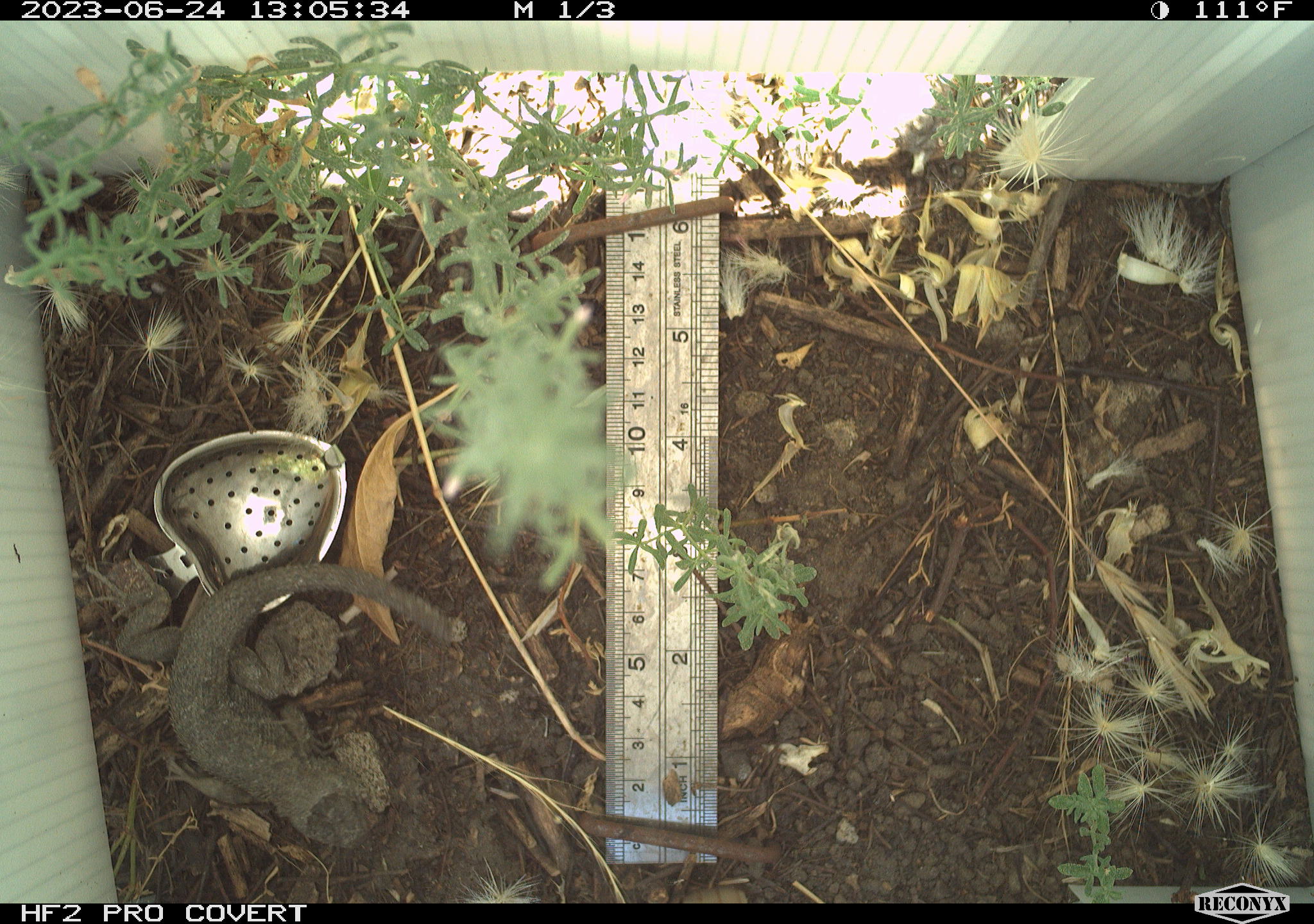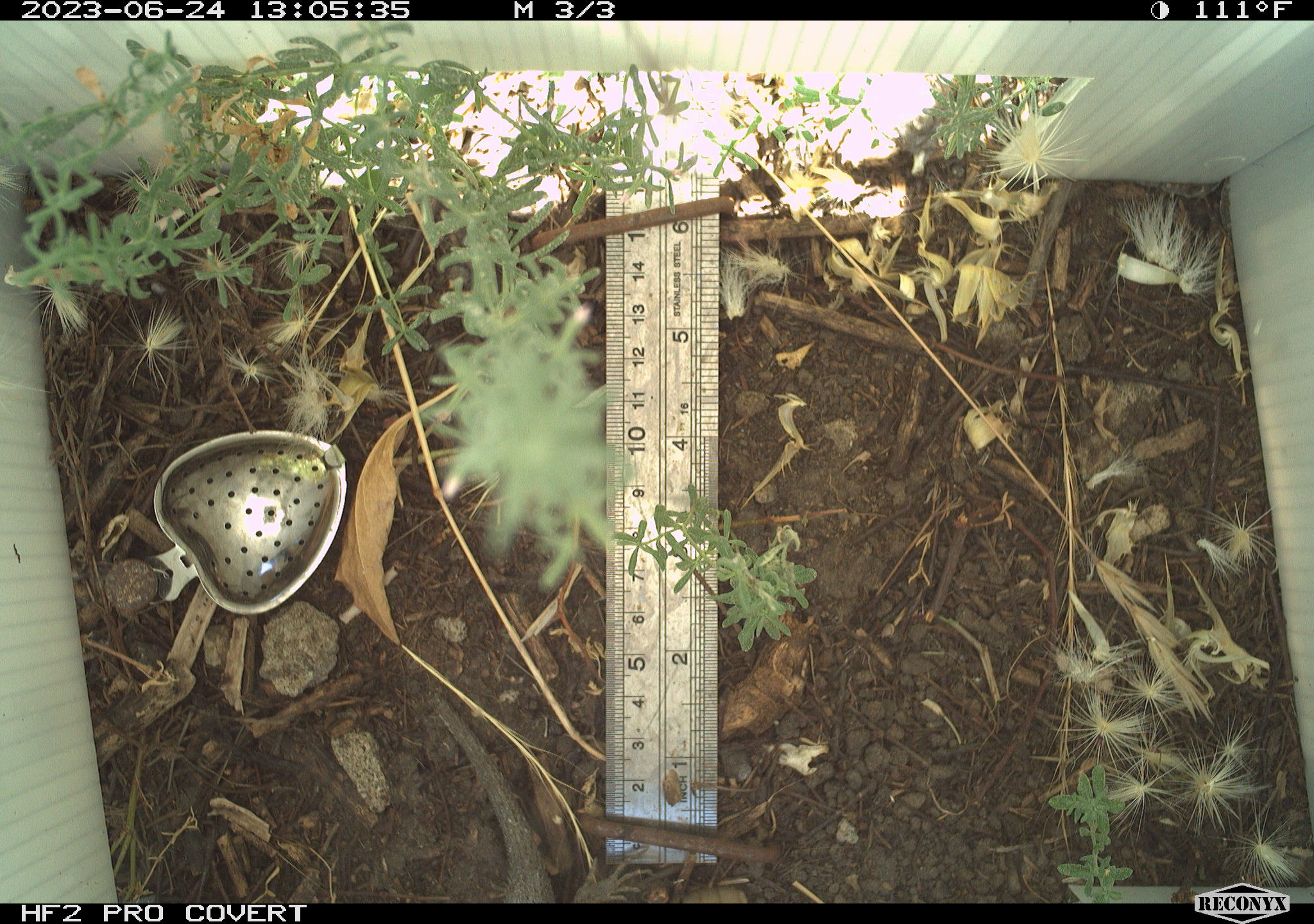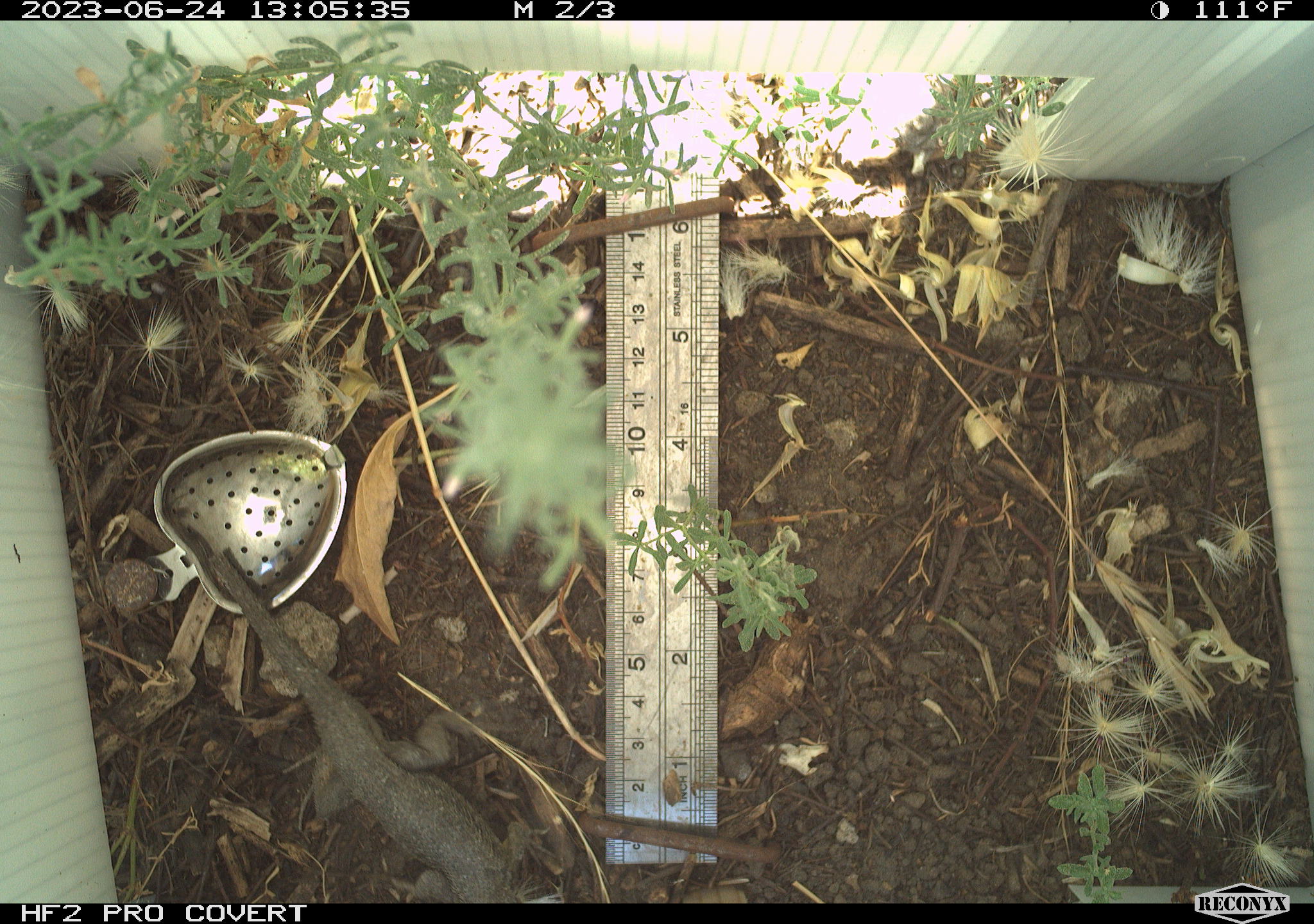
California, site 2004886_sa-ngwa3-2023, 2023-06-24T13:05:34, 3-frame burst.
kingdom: Animalia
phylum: Chordata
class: Reptilia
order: Squamata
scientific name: Squamata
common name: lizards and snakes